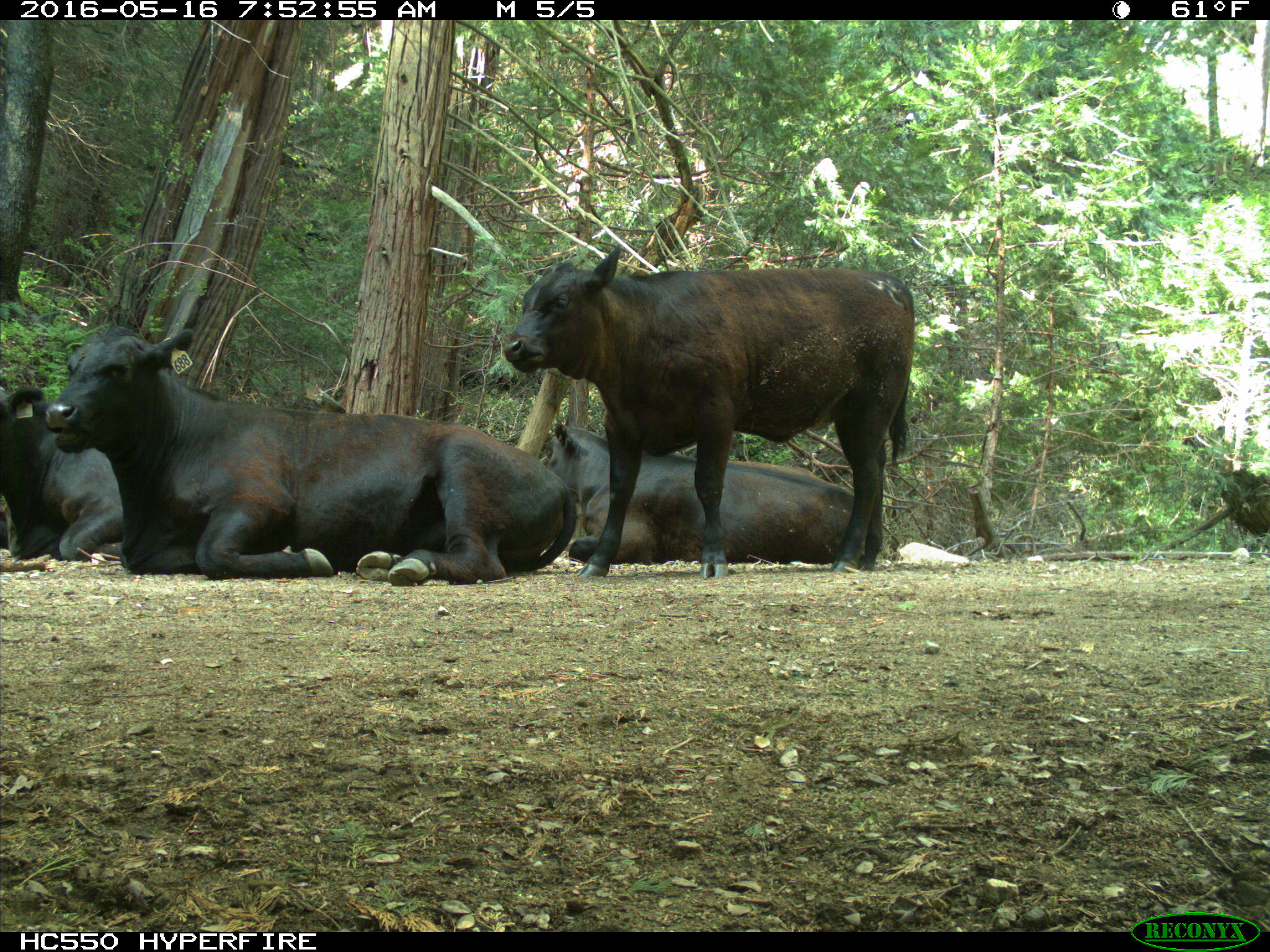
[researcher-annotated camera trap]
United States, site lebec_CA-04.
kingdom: Animalia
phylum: Chordata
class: Mammalia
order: Artiodactyla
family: Bovidae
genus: Bos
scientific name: Bos taurus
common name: domestic cow